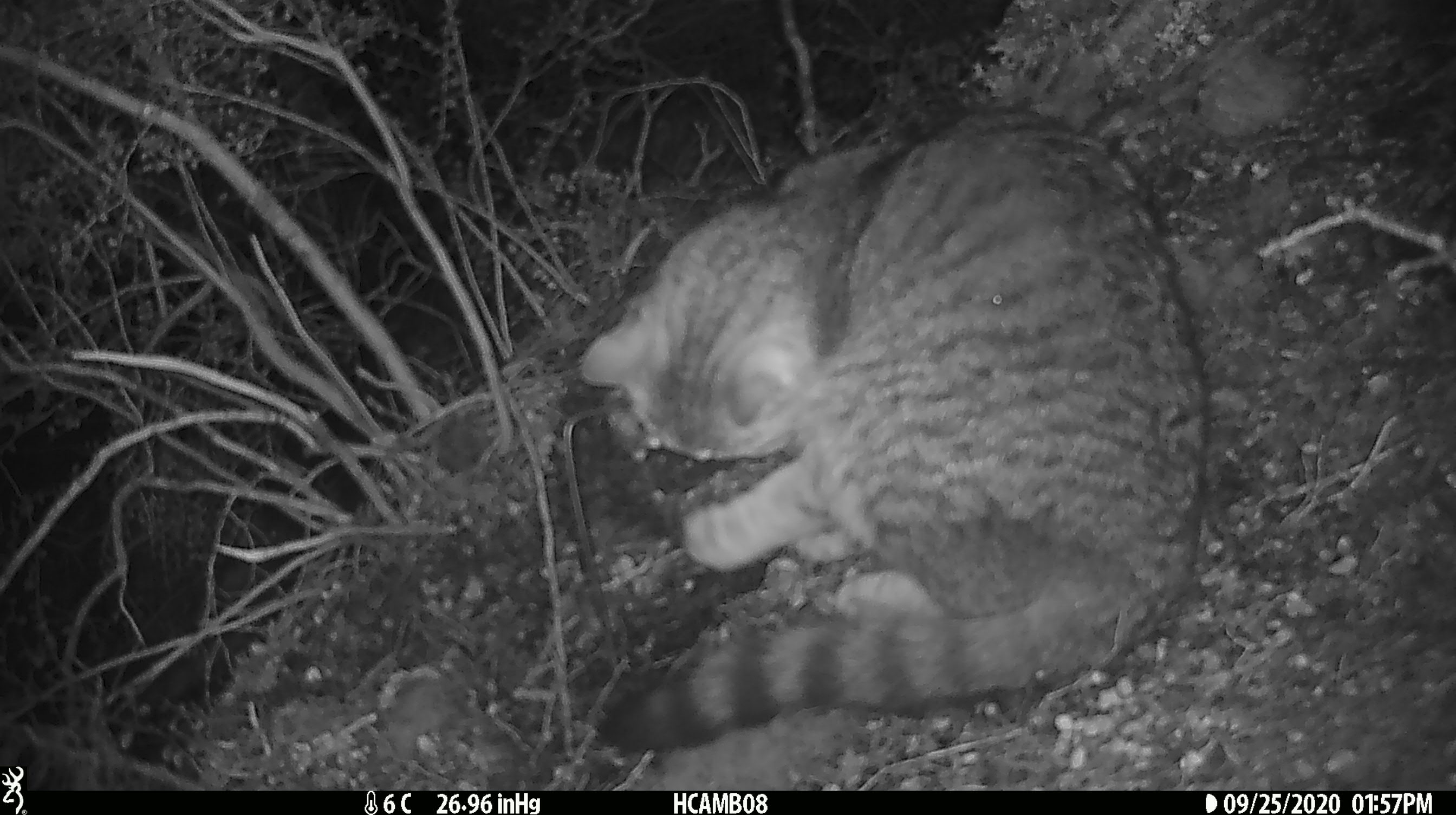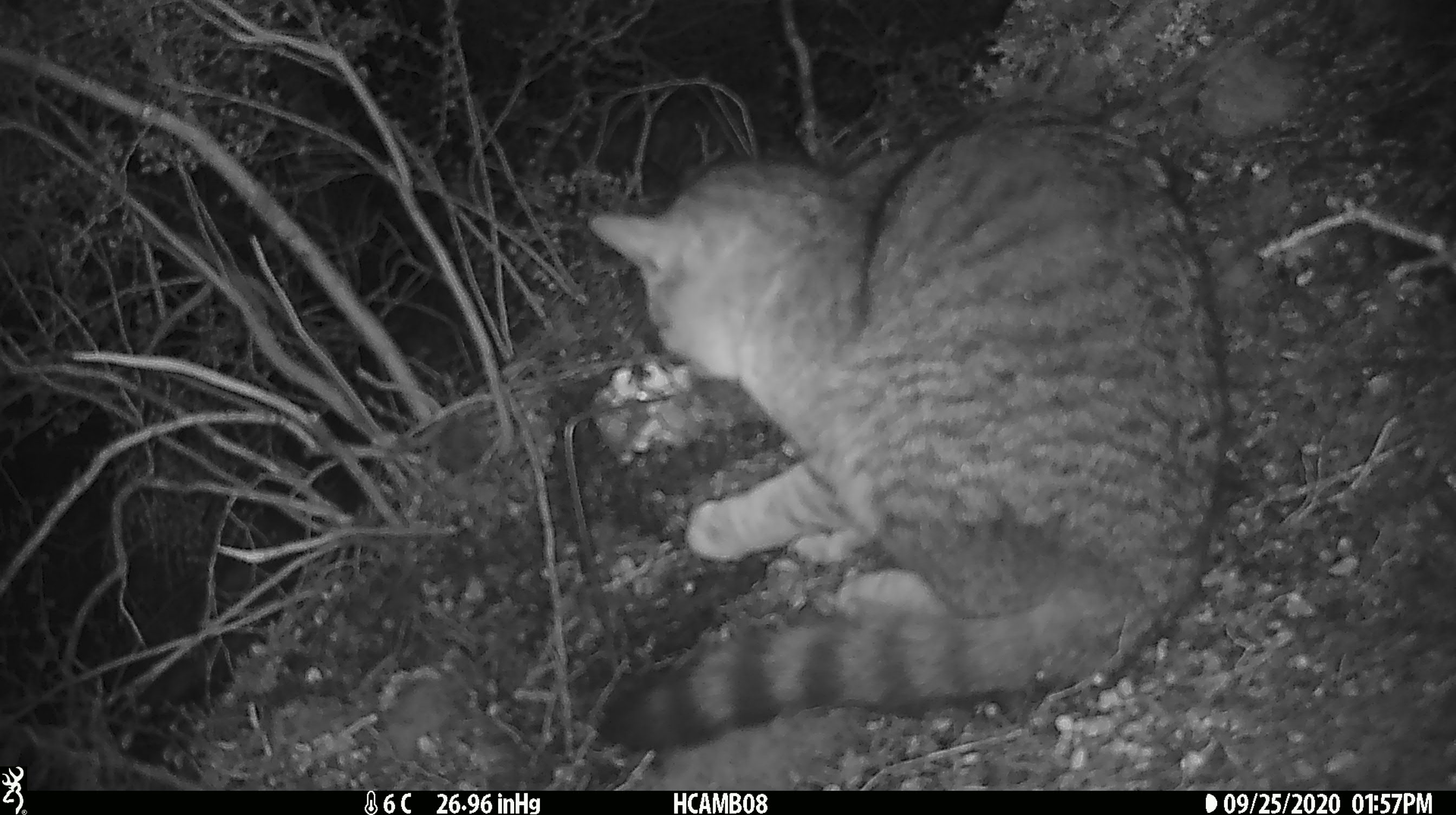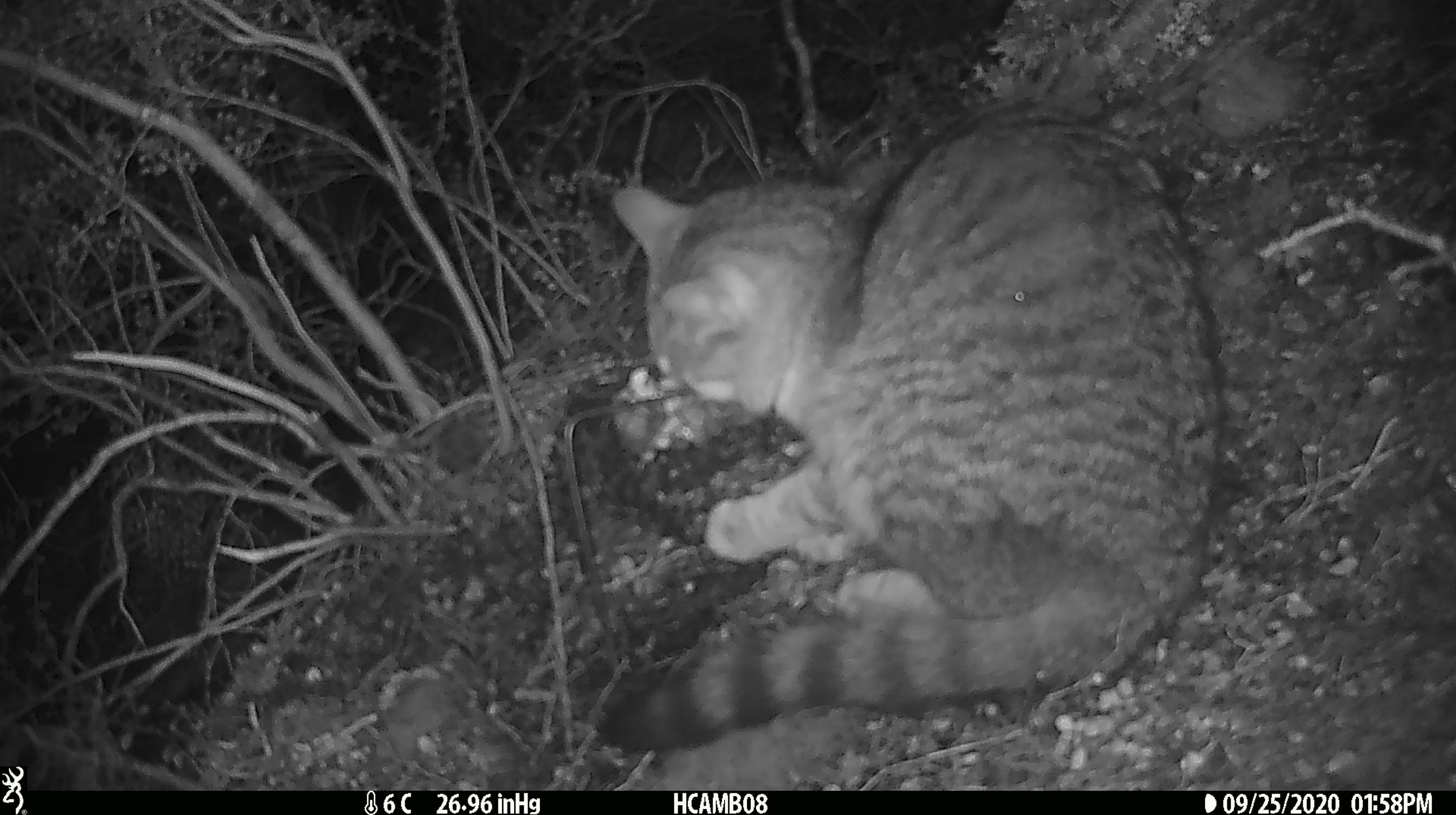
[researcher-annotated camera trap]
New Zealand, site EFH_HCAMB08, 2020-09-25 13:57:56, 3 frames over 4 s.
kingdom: Animalia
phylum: Chordata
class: Mammalia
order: Carnivora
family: Felidae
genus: Felis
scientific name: Felis catus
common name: domestic cat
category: cat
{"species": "cat (domestic cat) (Felis catus)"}